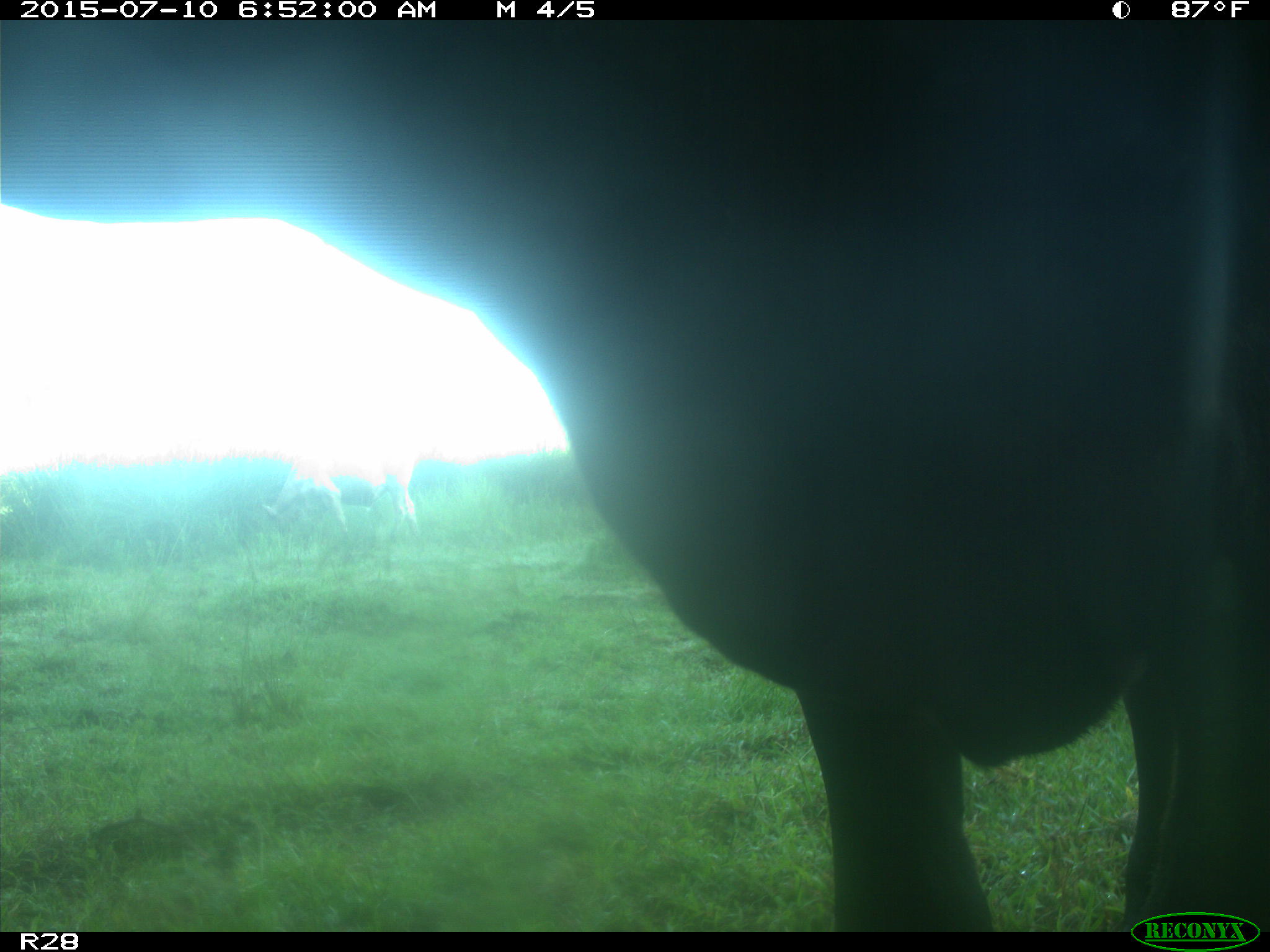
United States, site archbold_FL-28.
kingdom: Animalia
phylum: Chordata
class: Mammalia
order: Artiodactyla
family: Bovidae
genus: Bos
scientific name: Bos taurus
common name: domestic cow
Bos taurus (domestic cow).